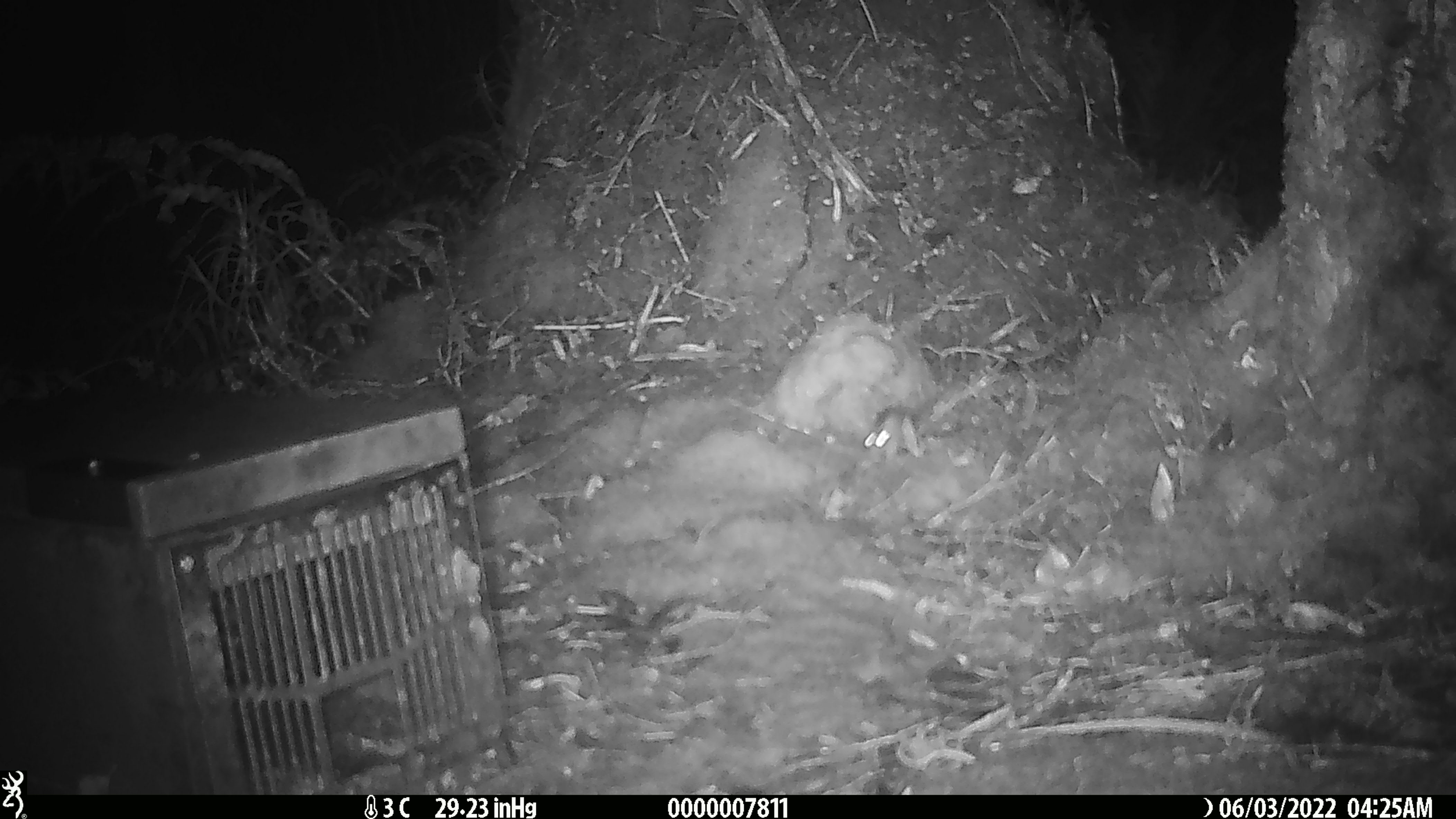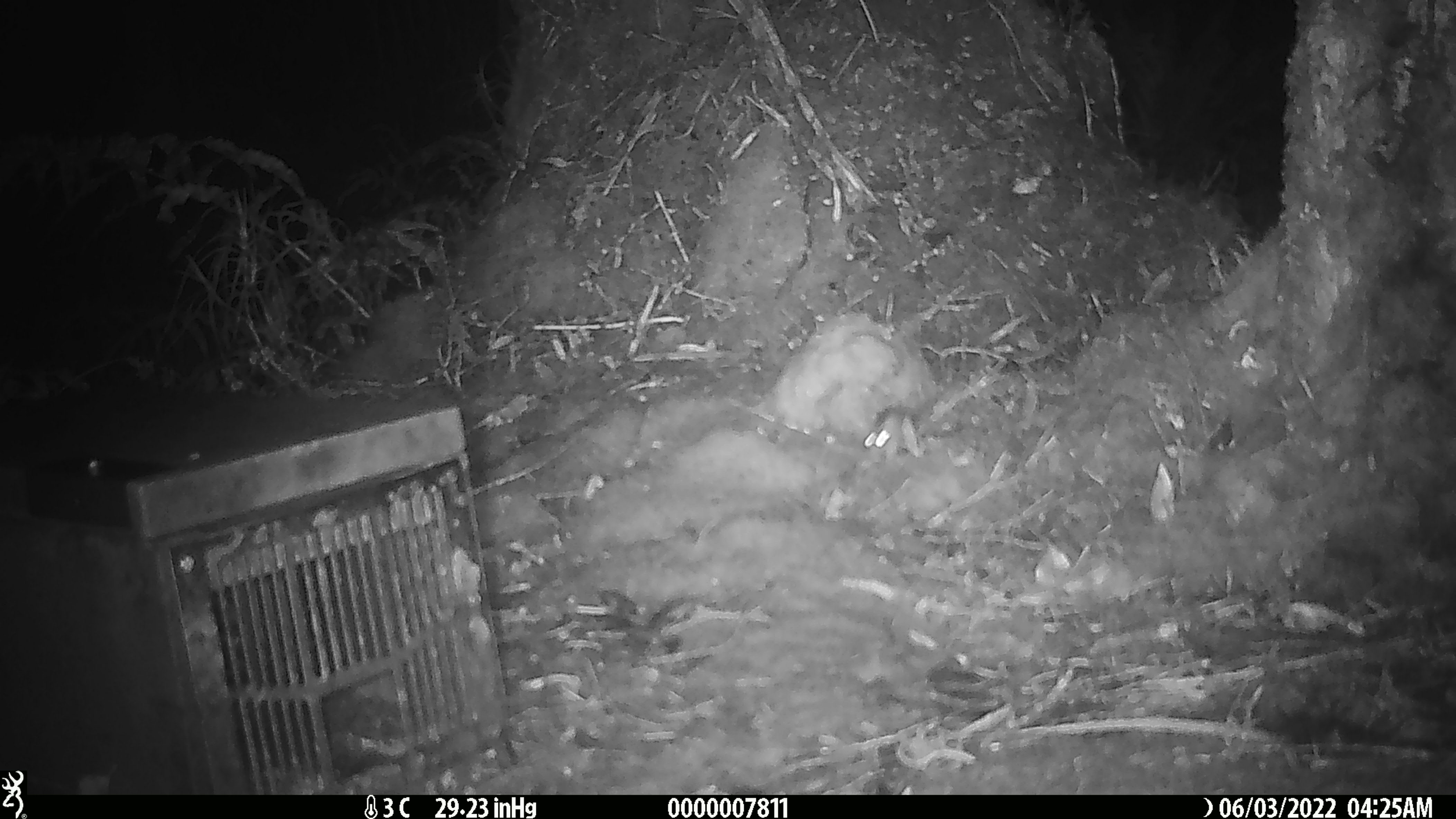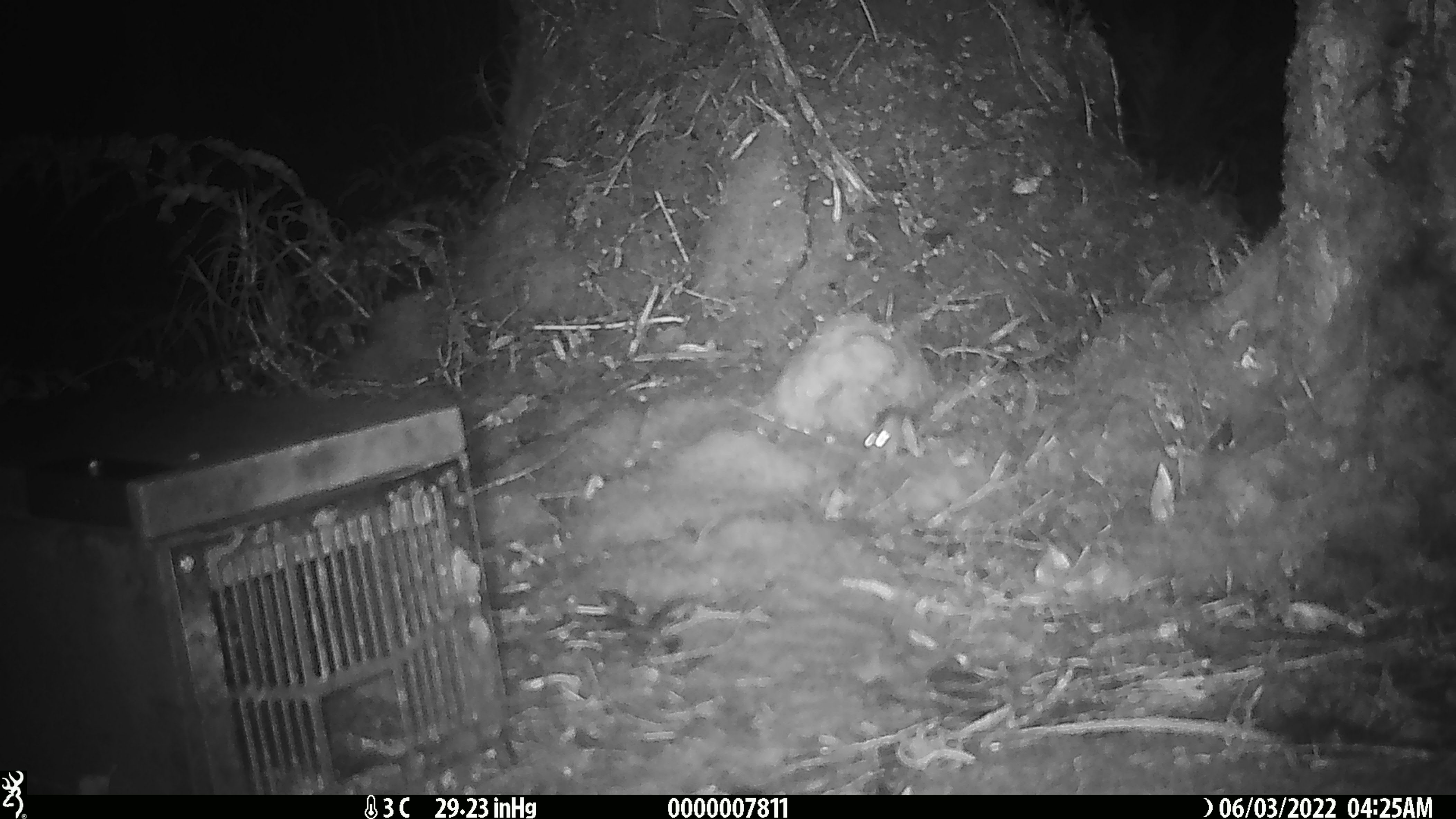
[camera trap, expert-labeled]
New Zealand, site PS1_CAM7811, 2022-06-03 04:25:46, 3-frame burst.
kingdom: Animalia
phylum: Chordata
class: Mammalia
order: Rodentia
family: Muridae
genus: Mus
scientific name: Mus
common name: mouse